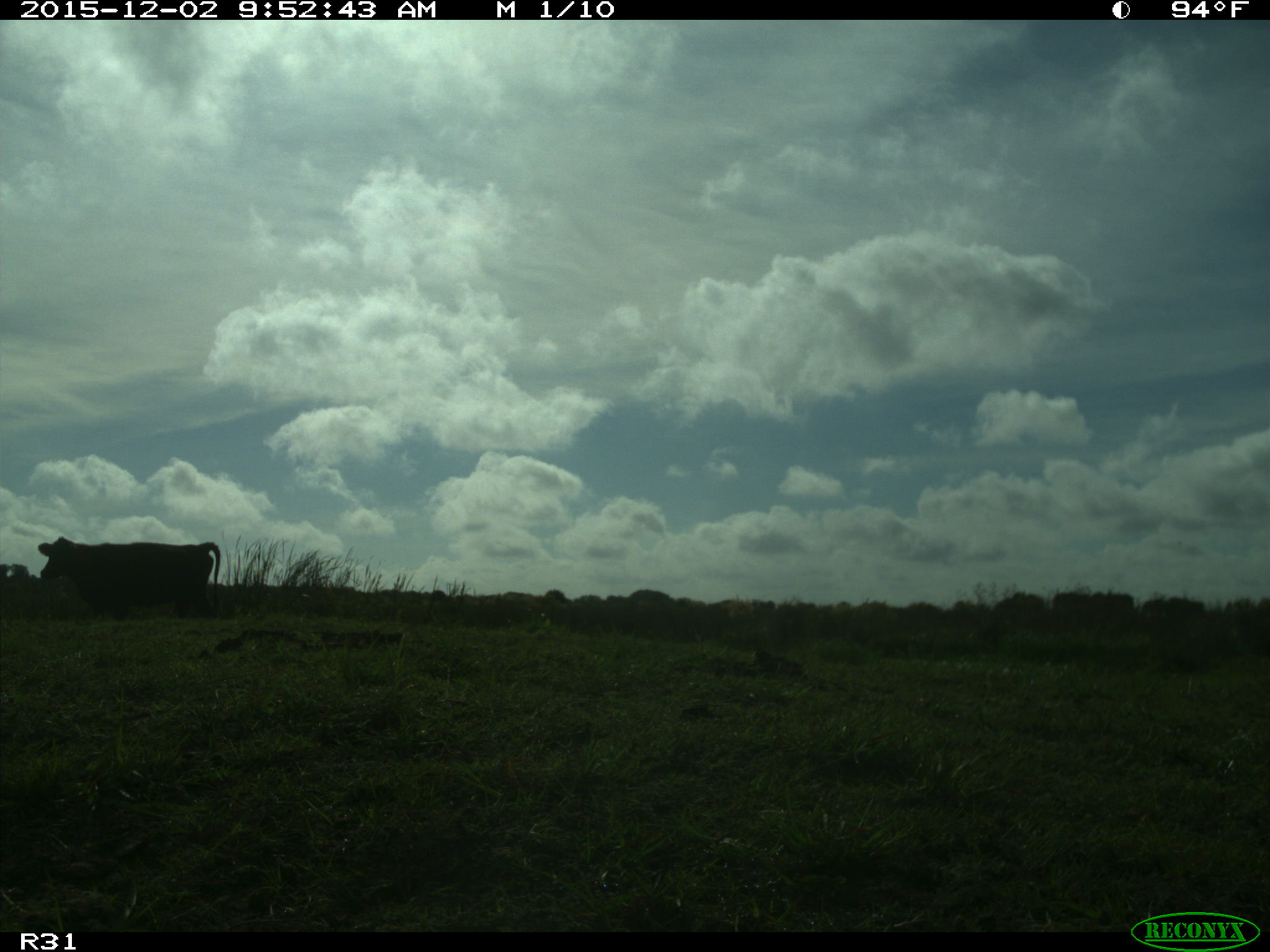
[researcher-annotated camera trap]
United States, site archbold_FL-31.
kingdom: Animalia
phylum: Chordata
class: Mammalia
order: Artiodactyla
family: Bovidae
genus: Bos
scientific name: Bos taurus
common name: domestic cow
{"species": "Bos taurus (domestic cow)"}